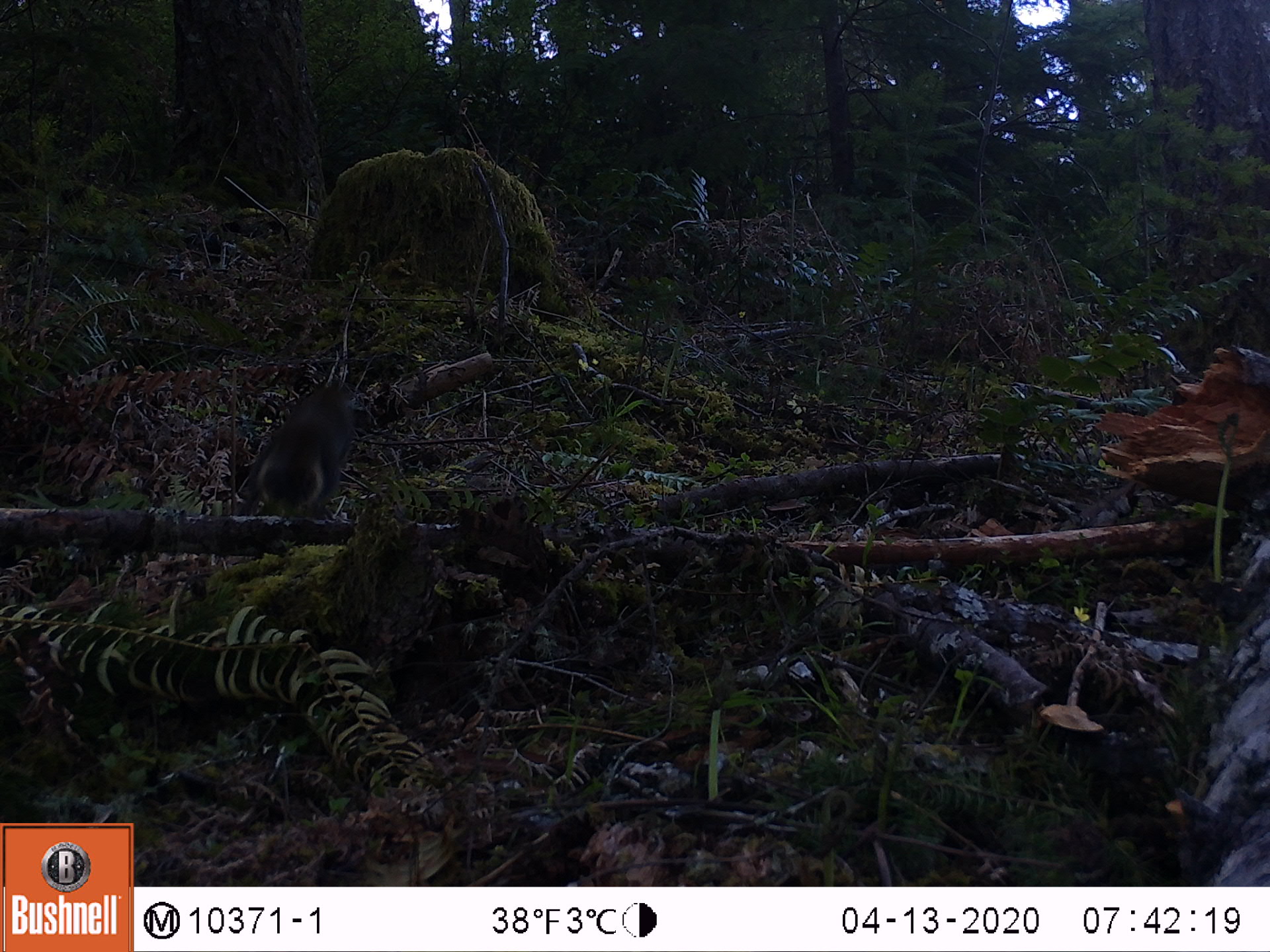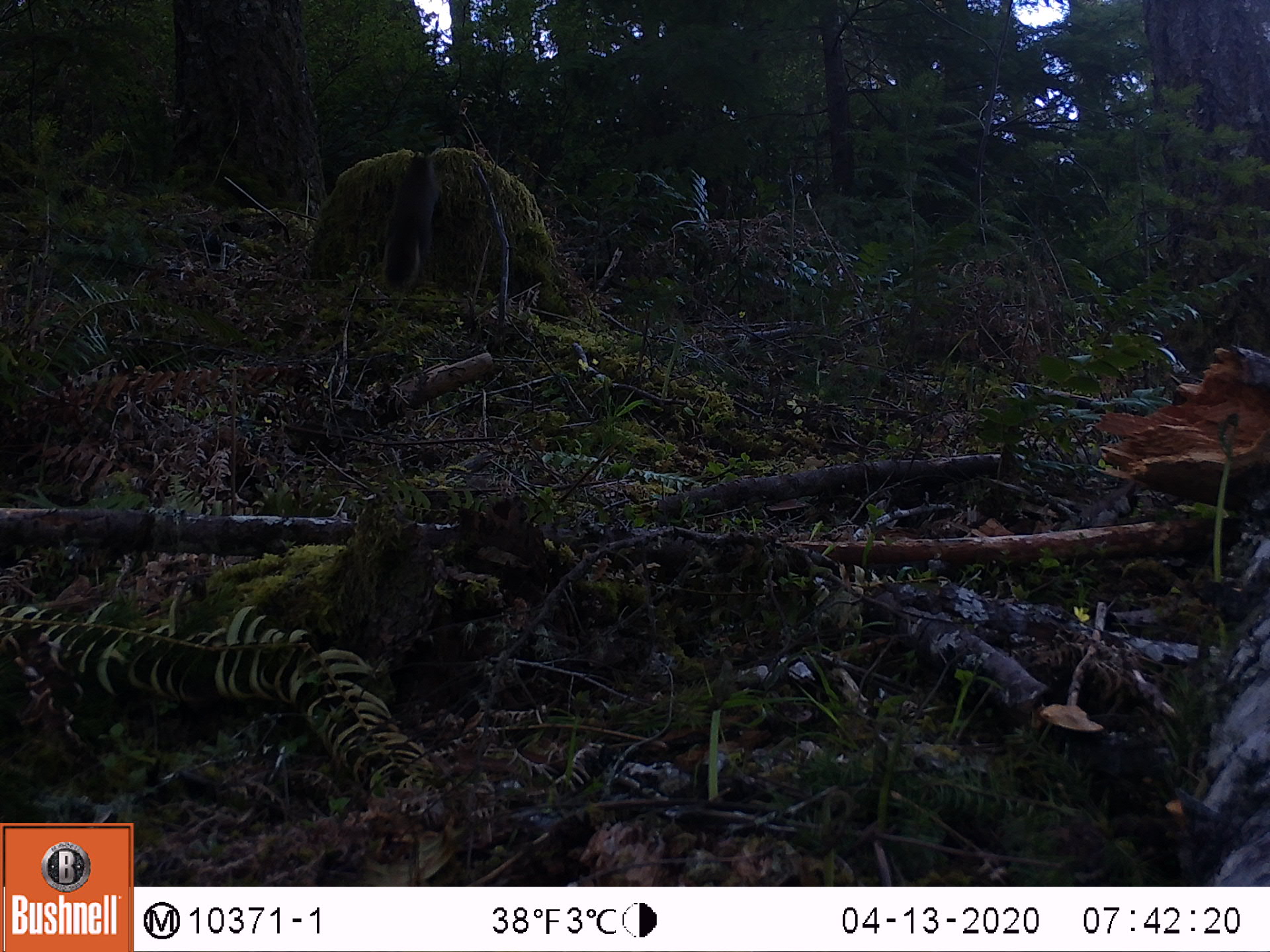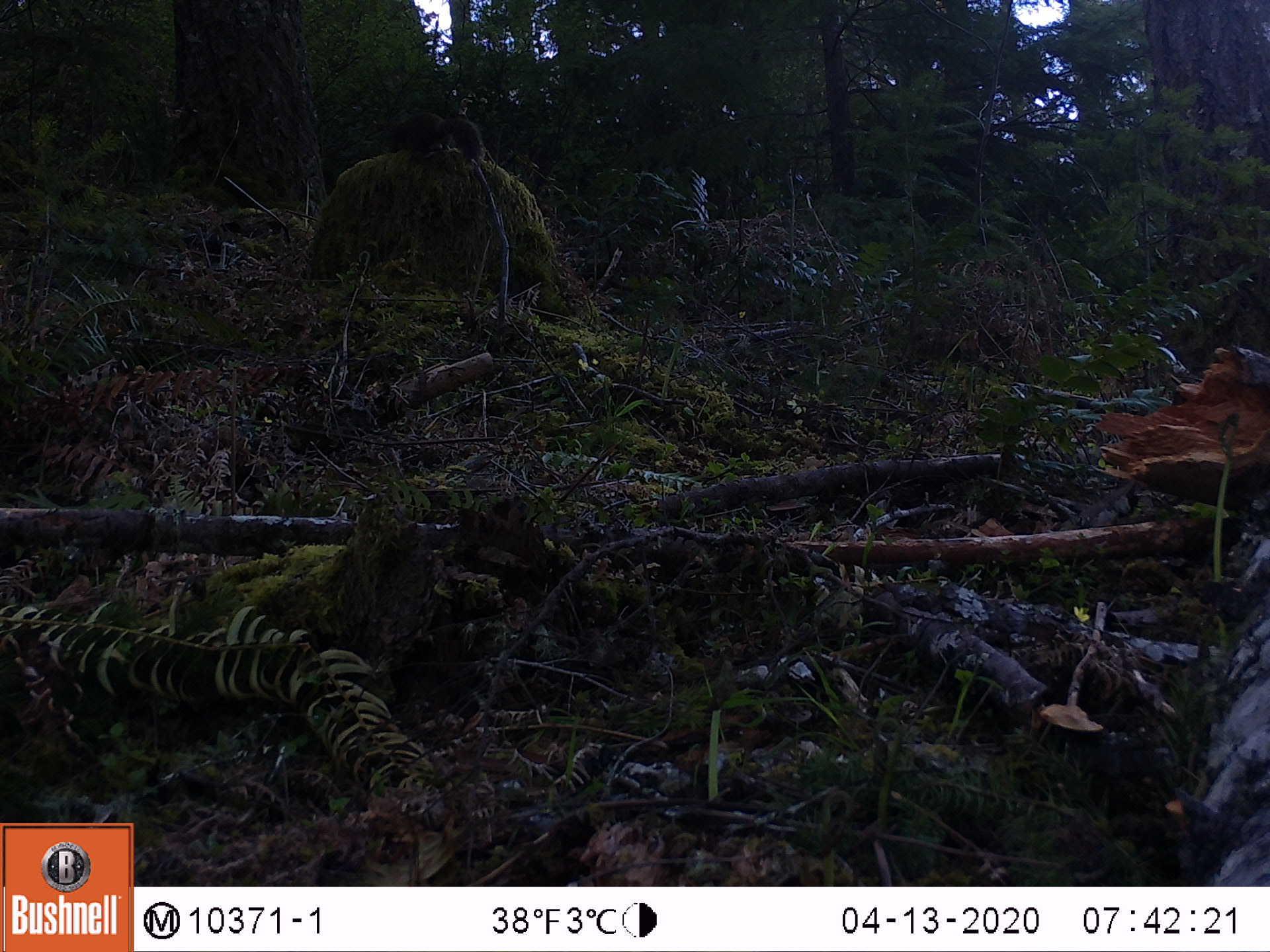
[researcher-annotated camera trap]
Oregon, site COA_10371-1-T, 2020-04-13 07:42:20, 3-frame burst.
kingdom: Animalia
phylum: Chordata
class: Mammalia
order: Rodentia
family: Sciuridae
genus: Tamiasciurus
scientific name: Tamiasciurus douglasii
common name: douglas squirrel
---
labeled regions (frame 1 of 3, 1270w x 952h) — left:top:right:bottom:
douglas squirrel: 244:375:369:527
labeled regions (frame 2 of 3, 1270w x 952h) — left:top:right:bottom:
douglas squirrel: 369:146:440:298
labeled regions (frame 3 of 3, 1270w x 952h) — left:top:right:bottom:
douglas squirrel: 392:92:485:170